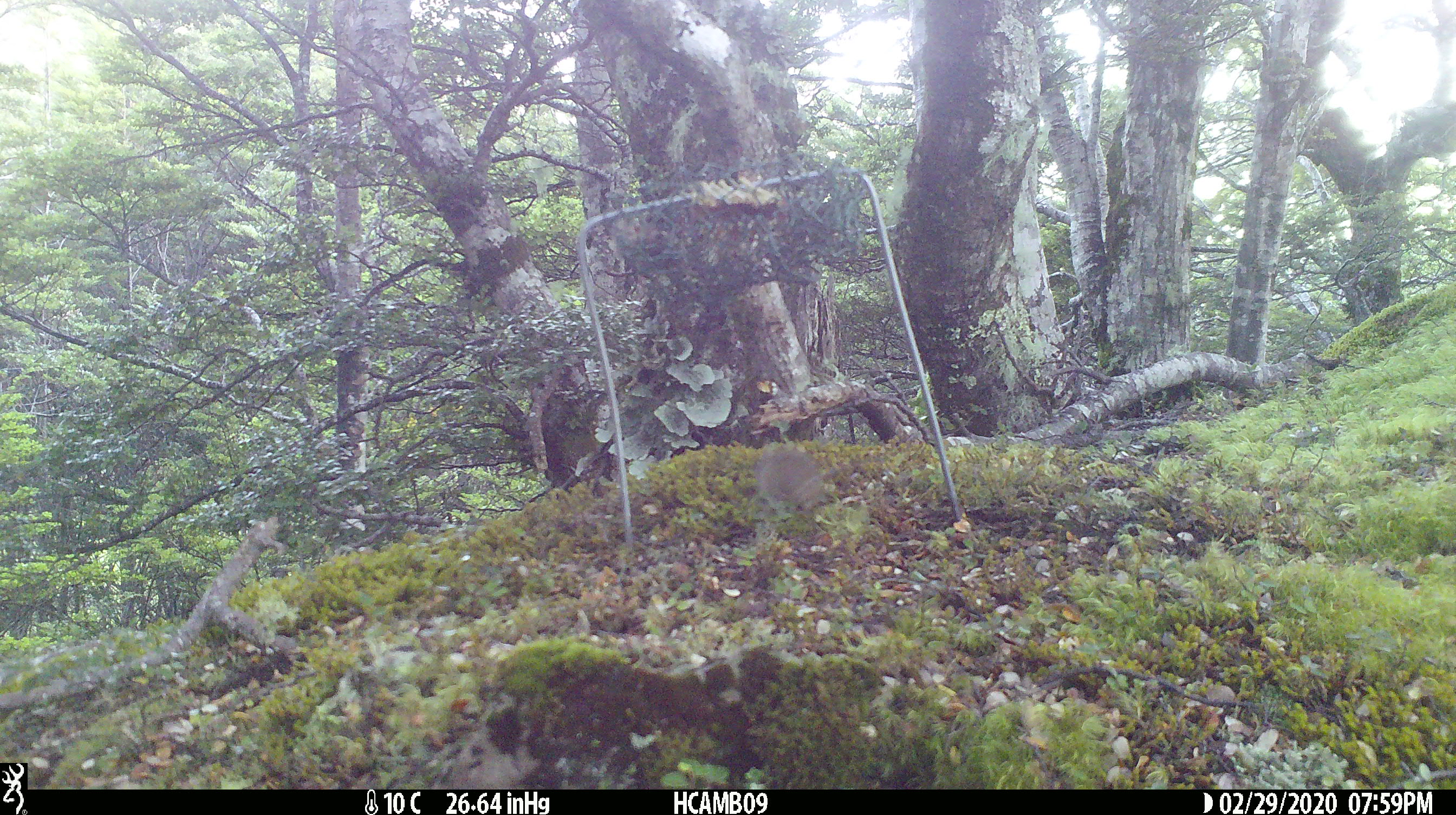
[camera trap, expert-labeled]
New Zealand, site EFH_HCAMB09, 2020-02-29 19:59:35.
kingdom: Animalia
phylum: Chordata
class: Mammalia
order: Rodentia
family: Muridae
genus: Mus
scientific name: Mus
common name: mouse